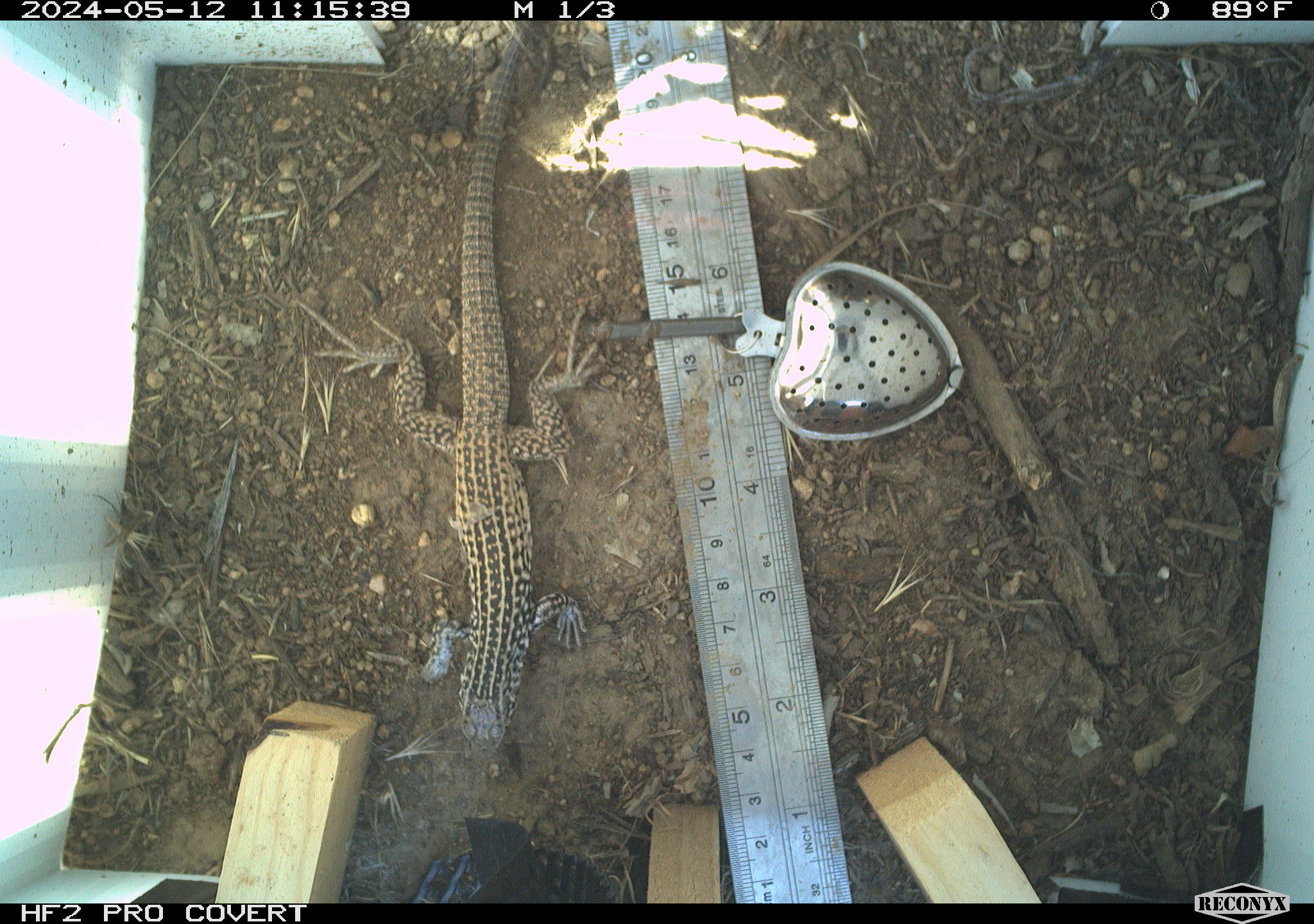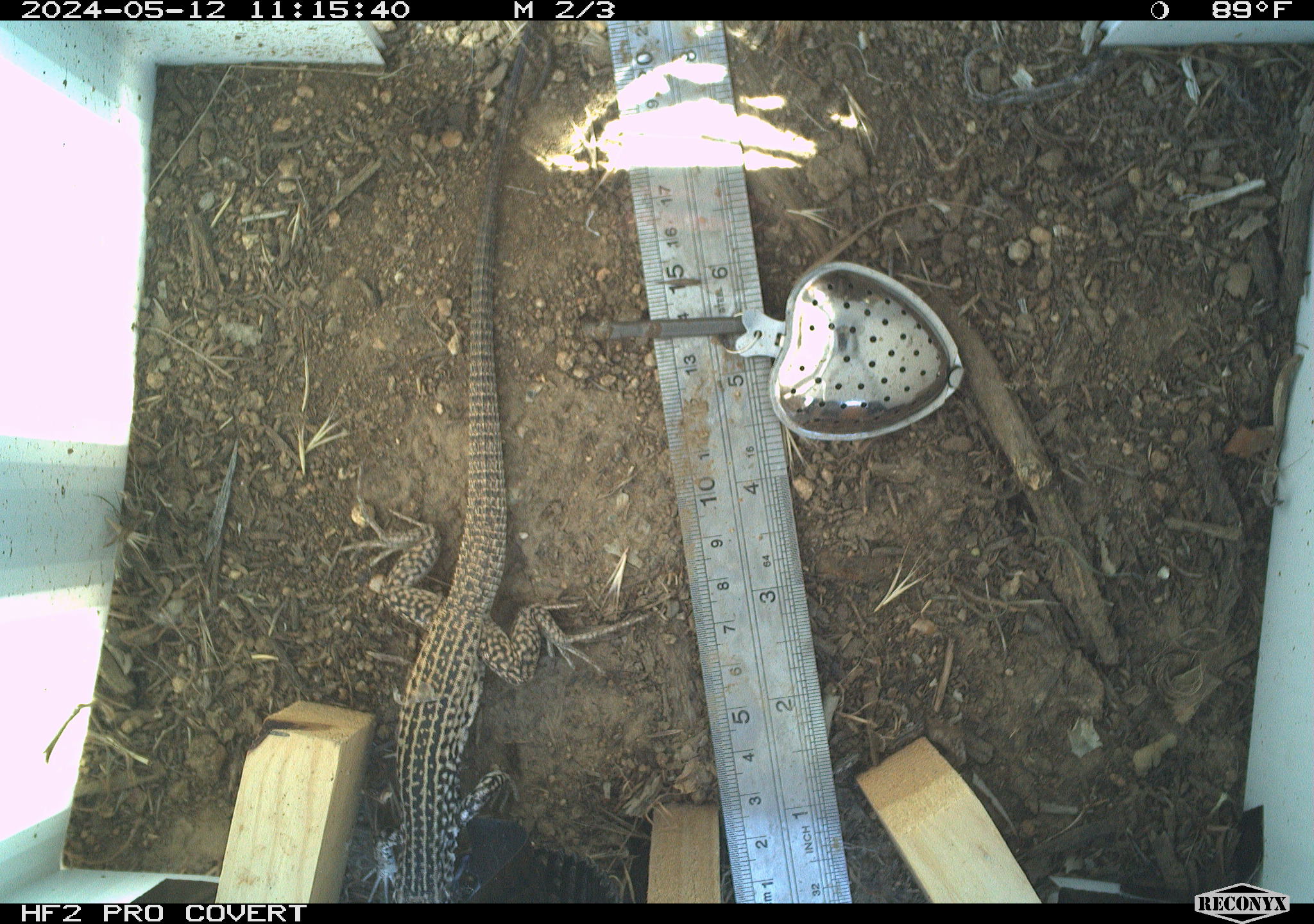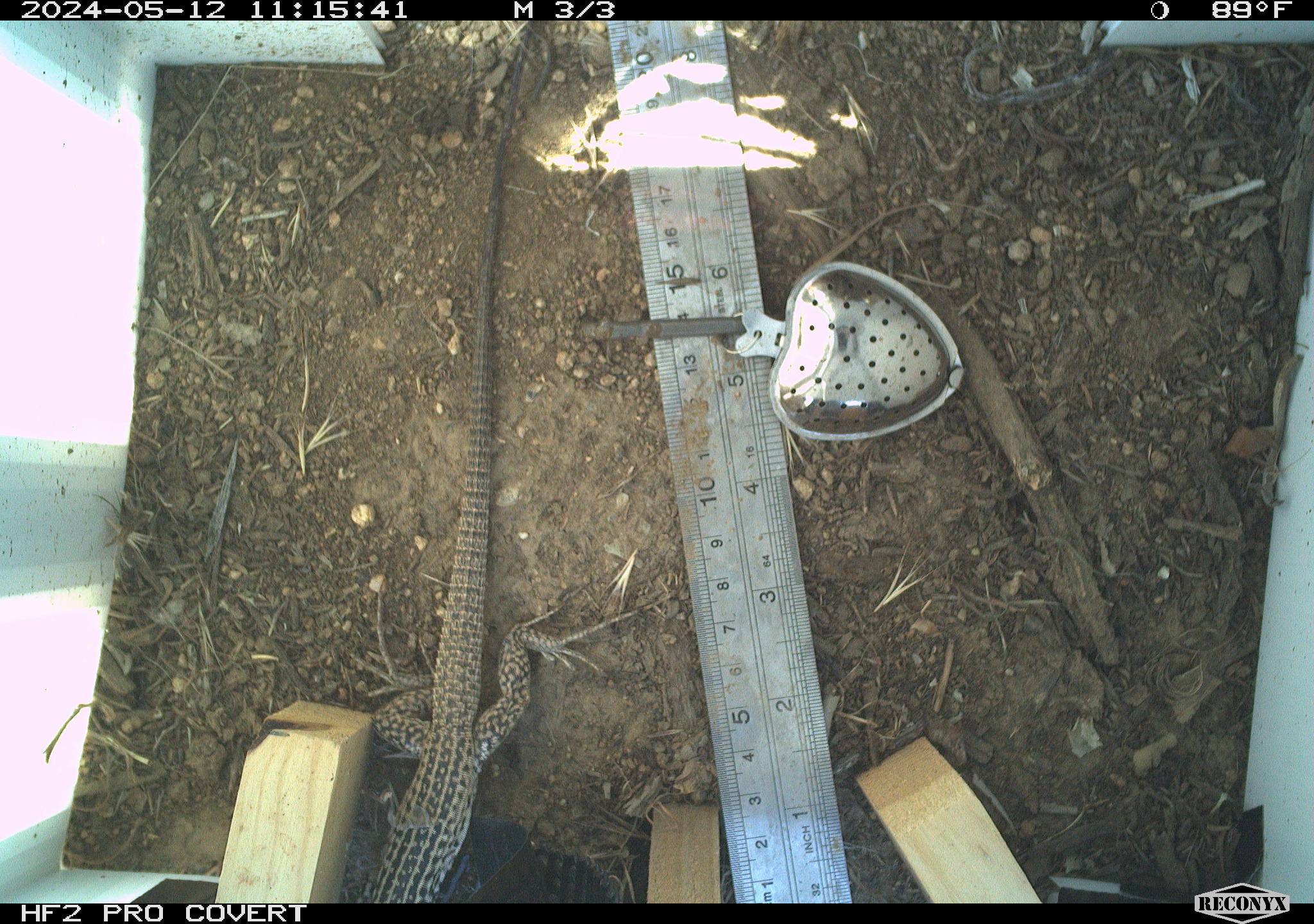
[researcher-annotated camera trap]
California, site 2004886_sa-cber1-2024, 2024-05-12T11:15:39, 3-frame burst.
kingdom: Animalia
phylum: Chordata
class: Reptilia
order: Squamata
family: Teiidae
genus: Aspidoscelis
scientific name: Aspidoscelis tigris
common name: western whiptail